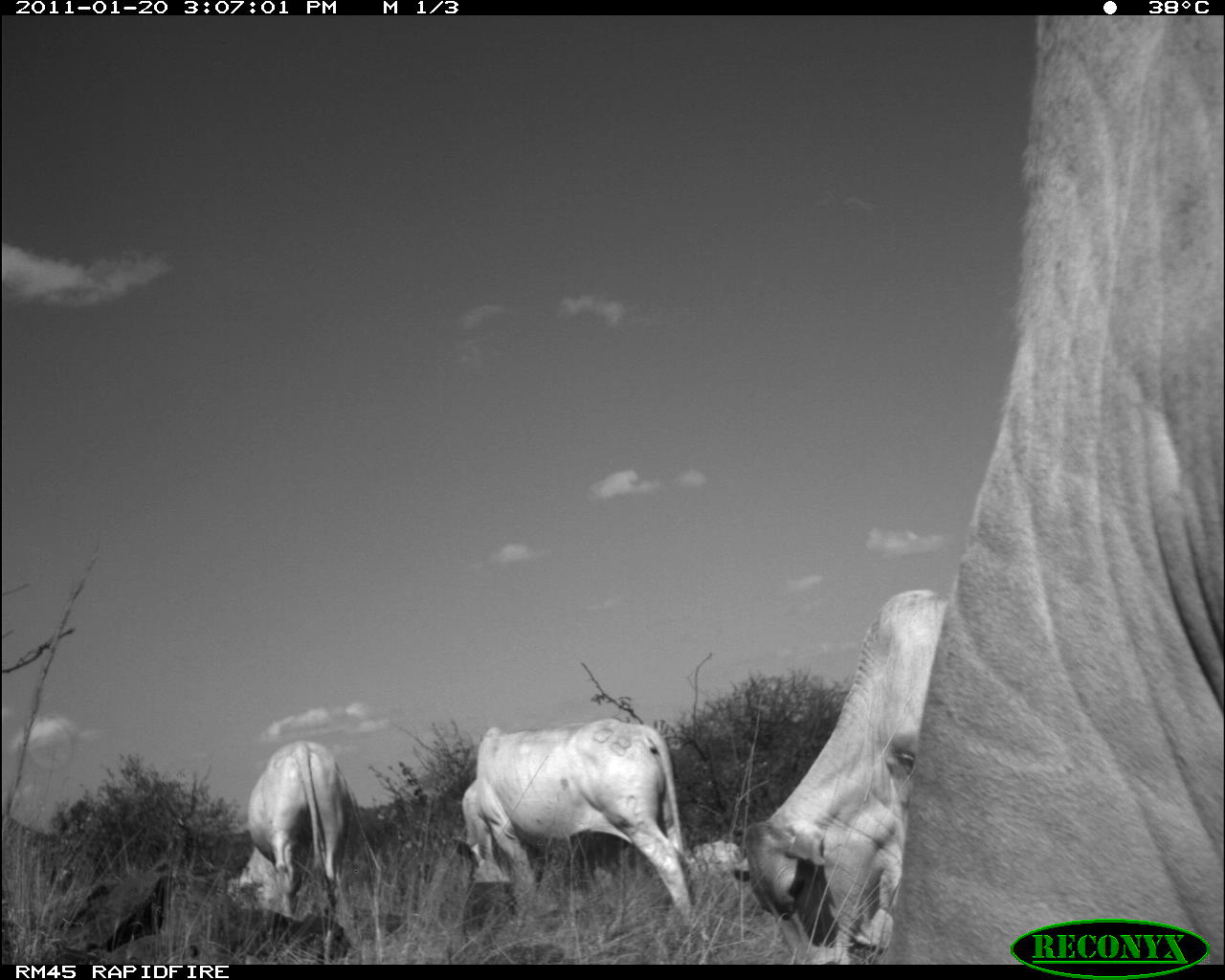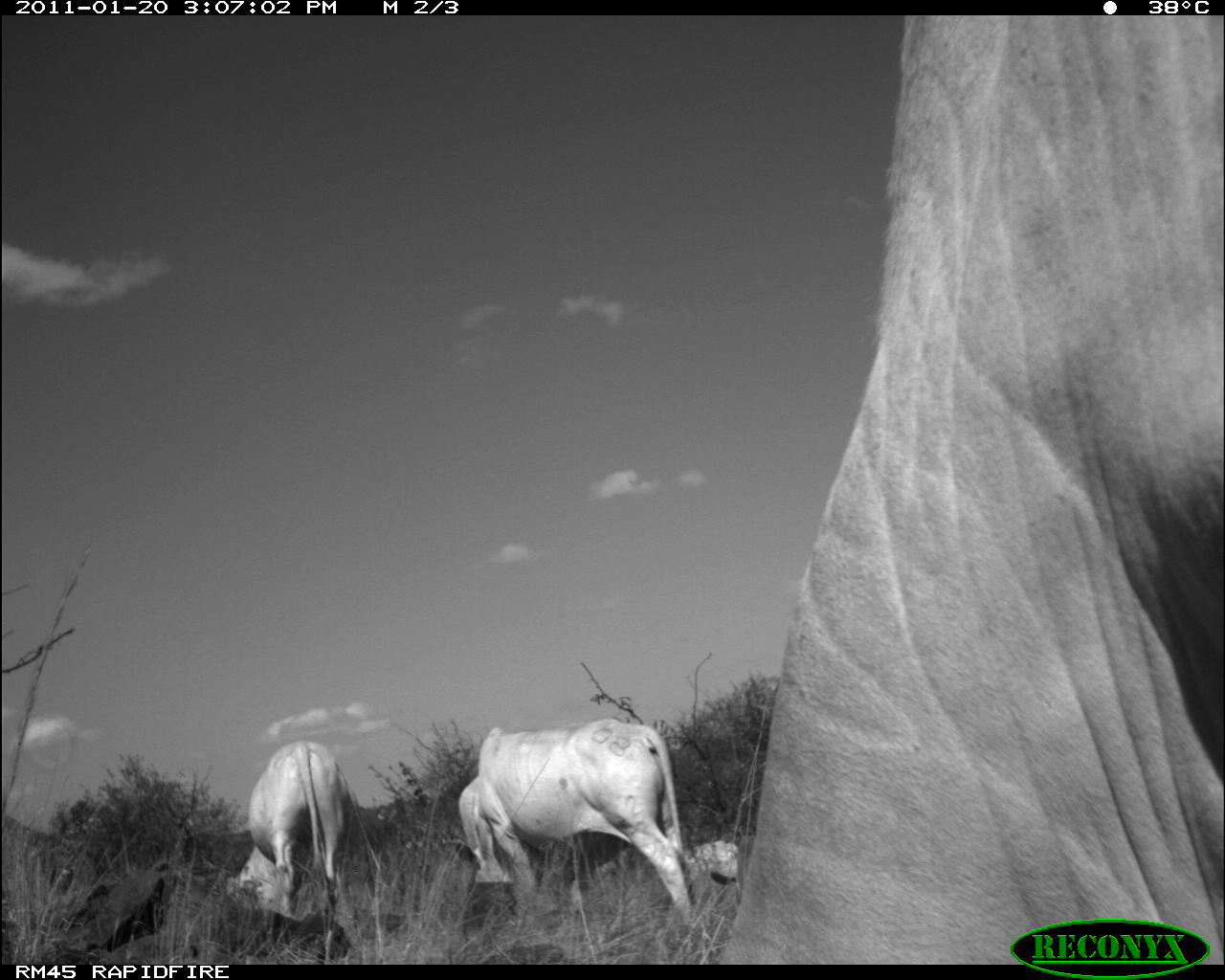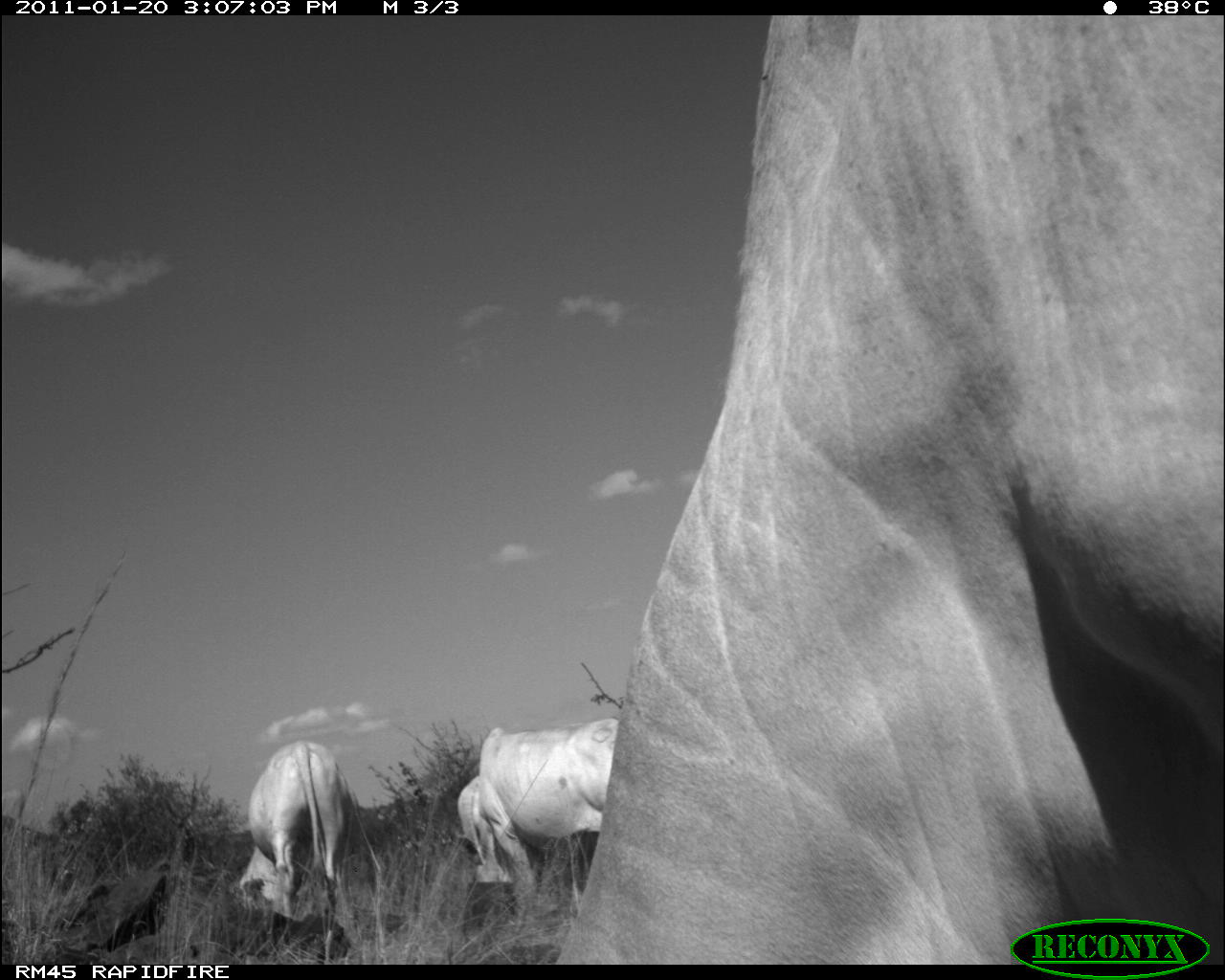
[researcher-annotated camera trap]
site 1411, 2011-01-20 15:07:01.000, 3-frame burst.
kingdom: Animalia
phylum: Chordata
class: Mammalia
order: Artiodactyla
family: Bovidae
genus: Bos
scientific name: Bos taurus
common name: domestic cattle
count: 5